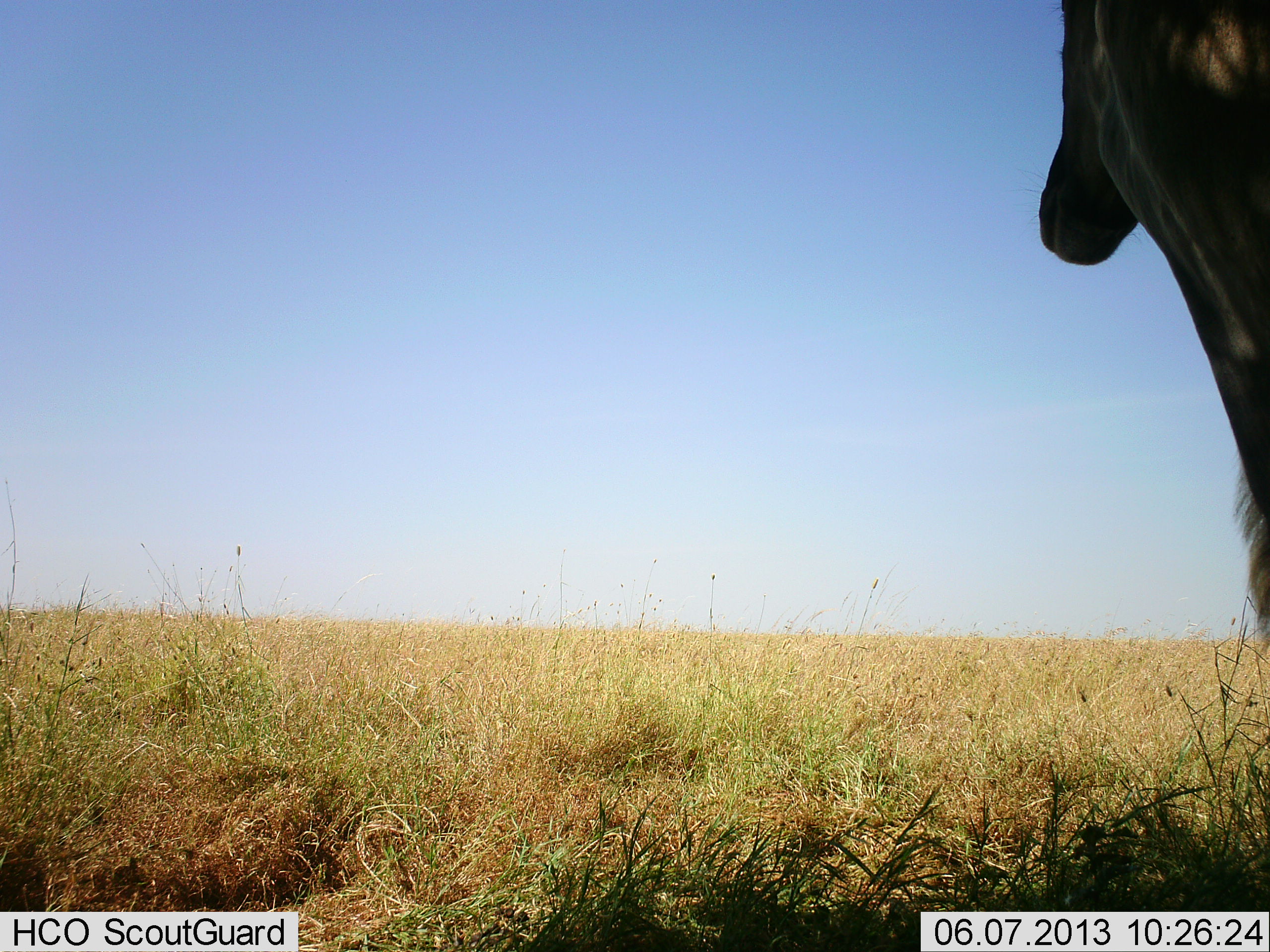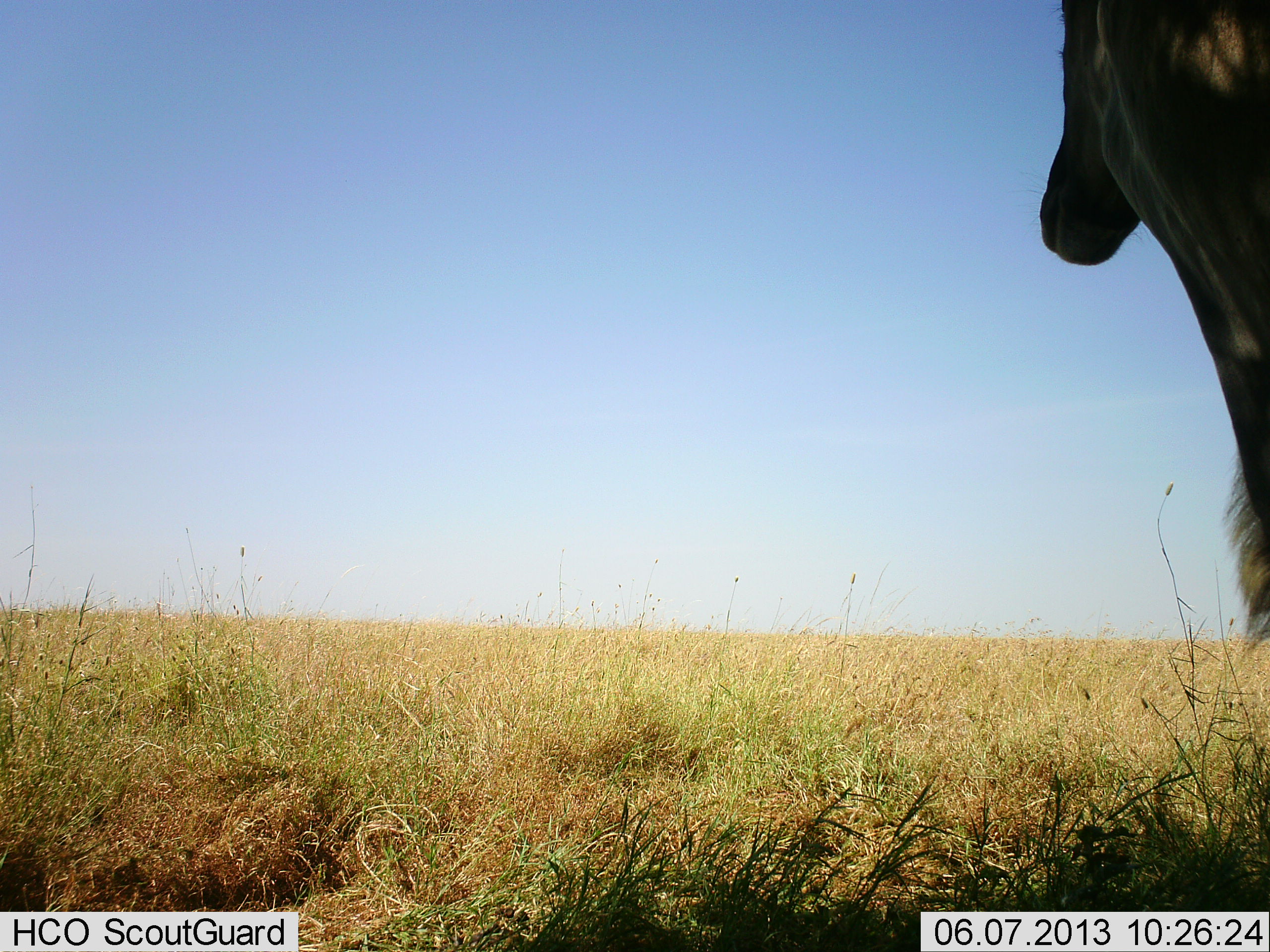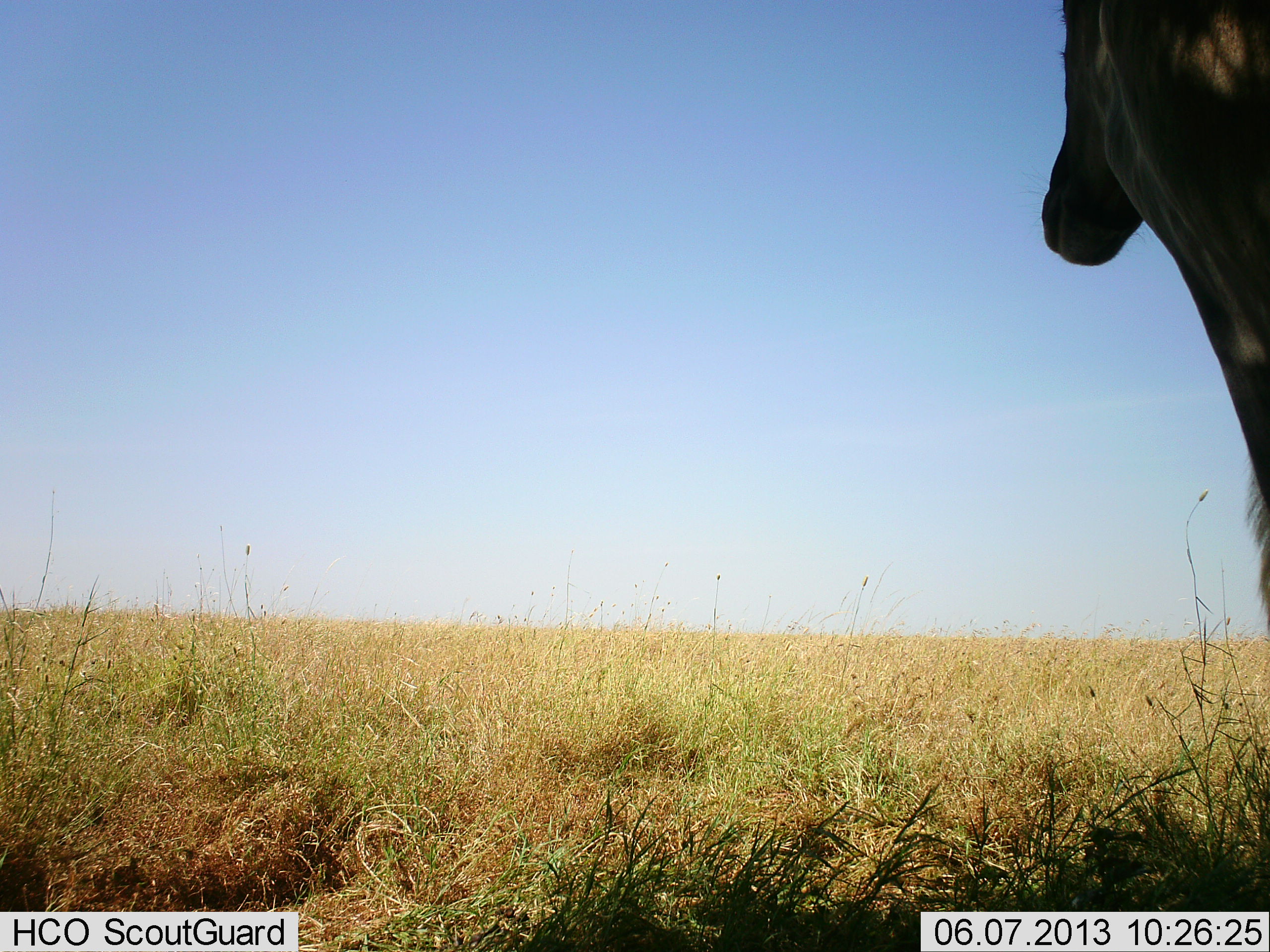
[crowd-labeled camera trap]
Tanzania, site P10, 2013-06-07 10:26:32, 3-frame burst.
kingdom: Animalia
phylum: Chordata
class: Mammalia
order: Artiodactyla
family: Bovidae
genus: Tragelaphus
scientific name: Tragelaphus oryx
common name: eland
Eland (Tragelaphus oryx), count 1. Behavior (volunteer vote fractions): standing 100%, resting 0%, moving 0%, interacting 0%. Young present (vote fraction): 0%. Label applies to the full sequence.